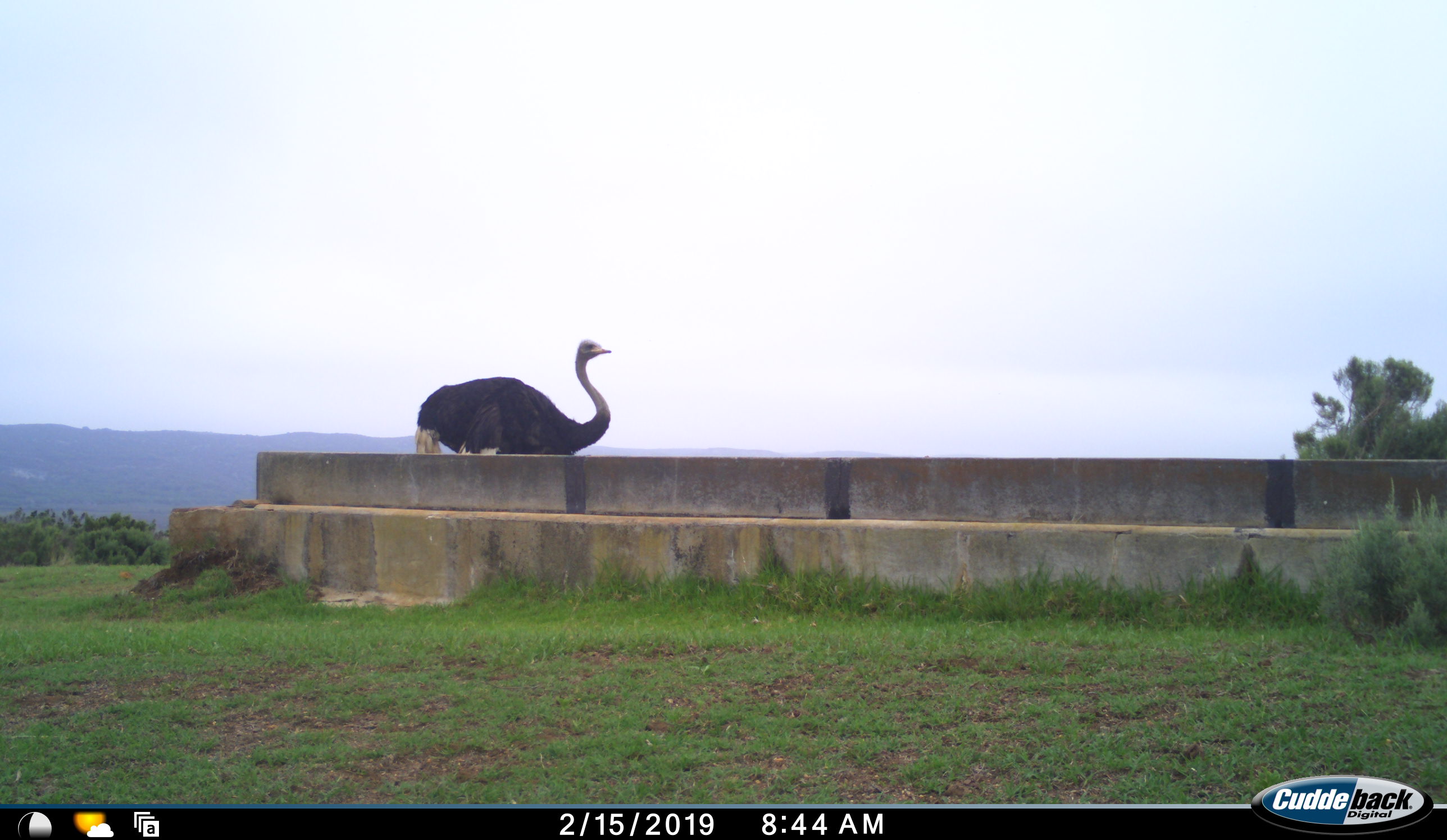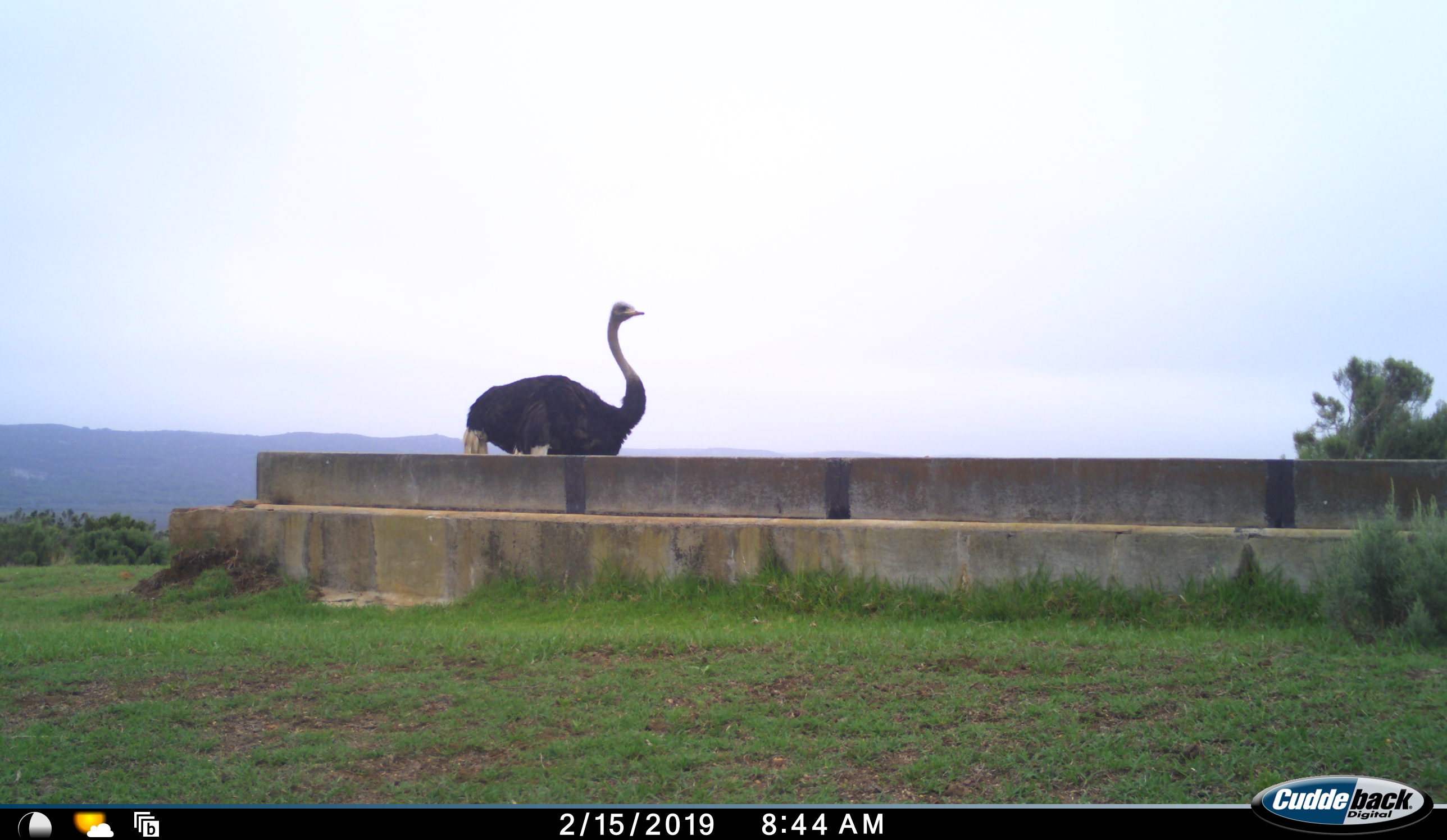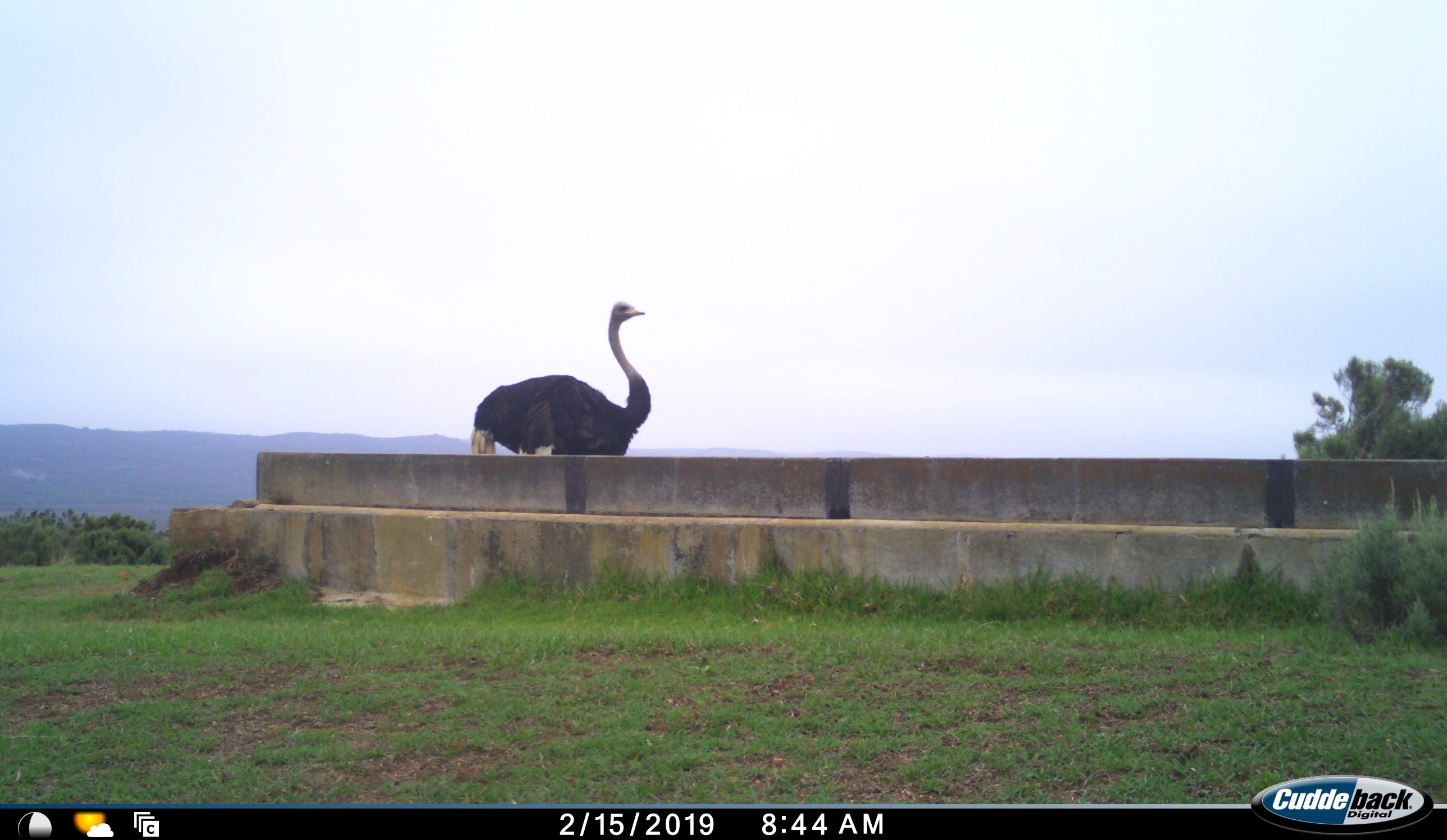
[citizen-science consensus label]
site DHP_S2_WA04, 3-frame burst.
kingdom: Animalia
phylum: Chordata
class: Aves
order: Struthioniformes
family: Struthionidae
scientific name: Struthionidae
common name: ostrich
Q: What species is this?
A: Ostrich (Struthionidae).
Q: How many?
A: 1.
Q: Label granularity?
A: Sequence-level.